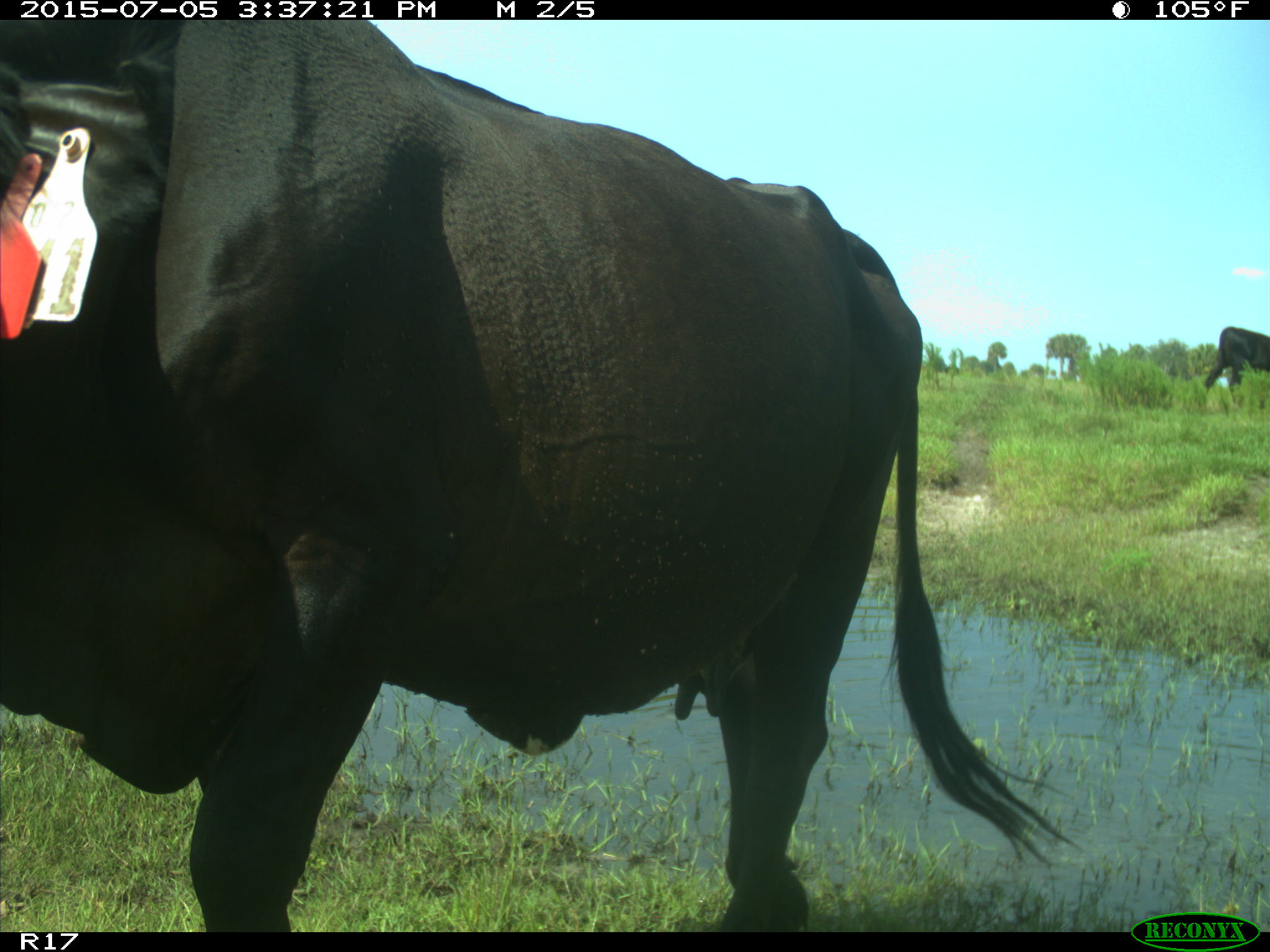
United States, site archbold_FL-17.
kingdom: Animalia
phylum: Chordata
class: Mammalia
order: Artiodactyla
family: Bovidae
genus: Bos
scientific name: Bos taurus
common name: domestic cow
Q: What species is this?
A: Bos taurus (domestic cow).